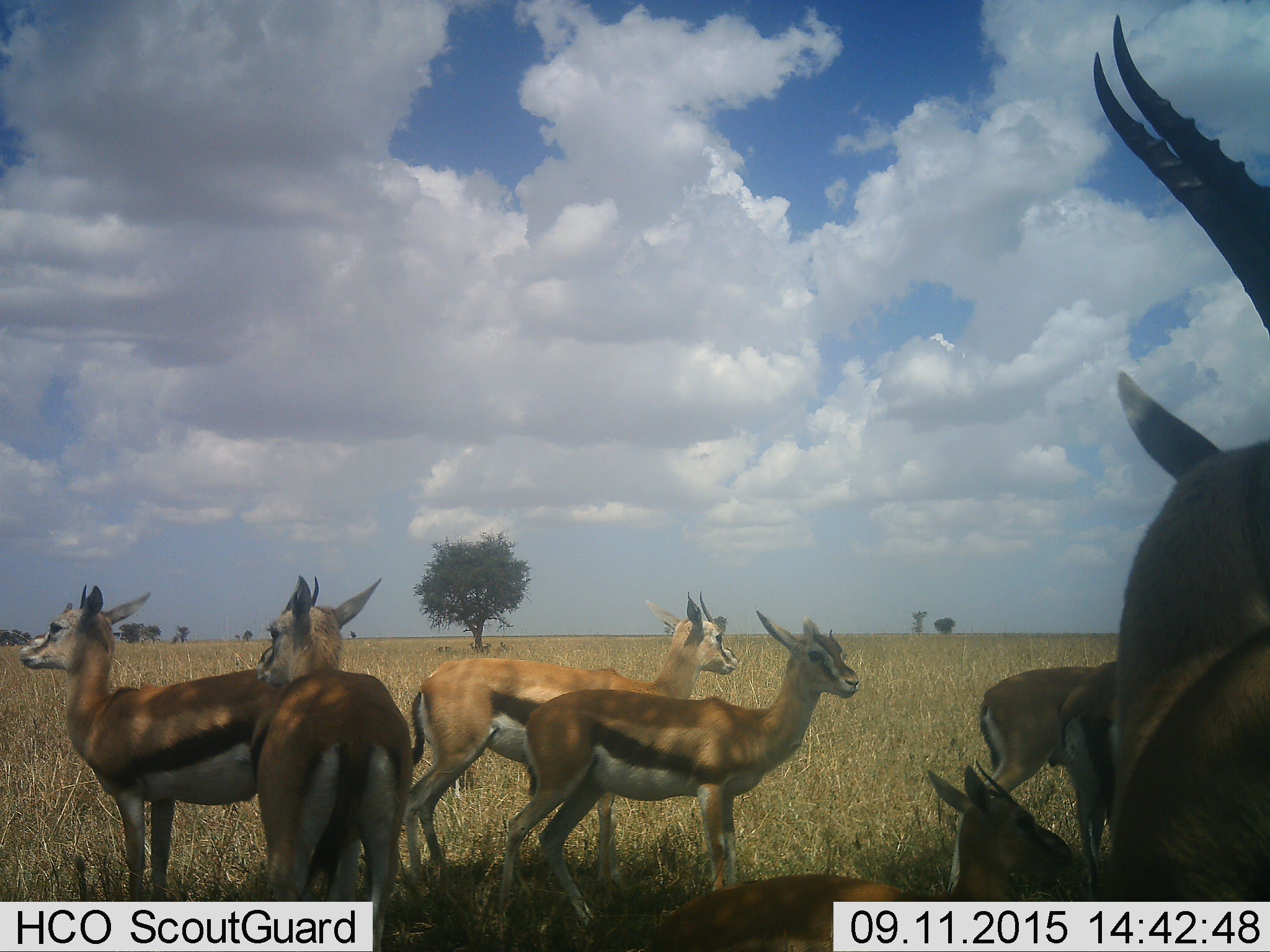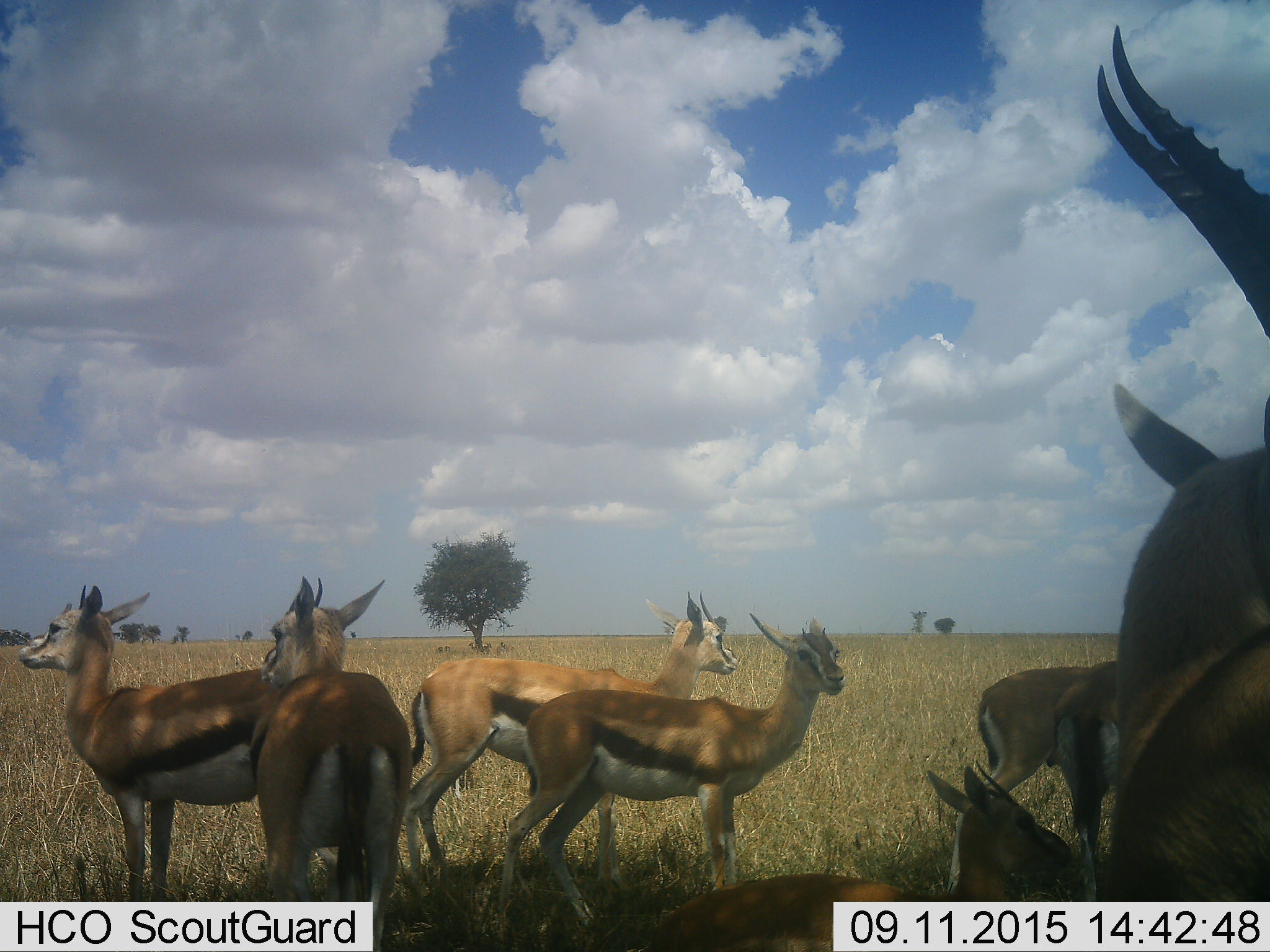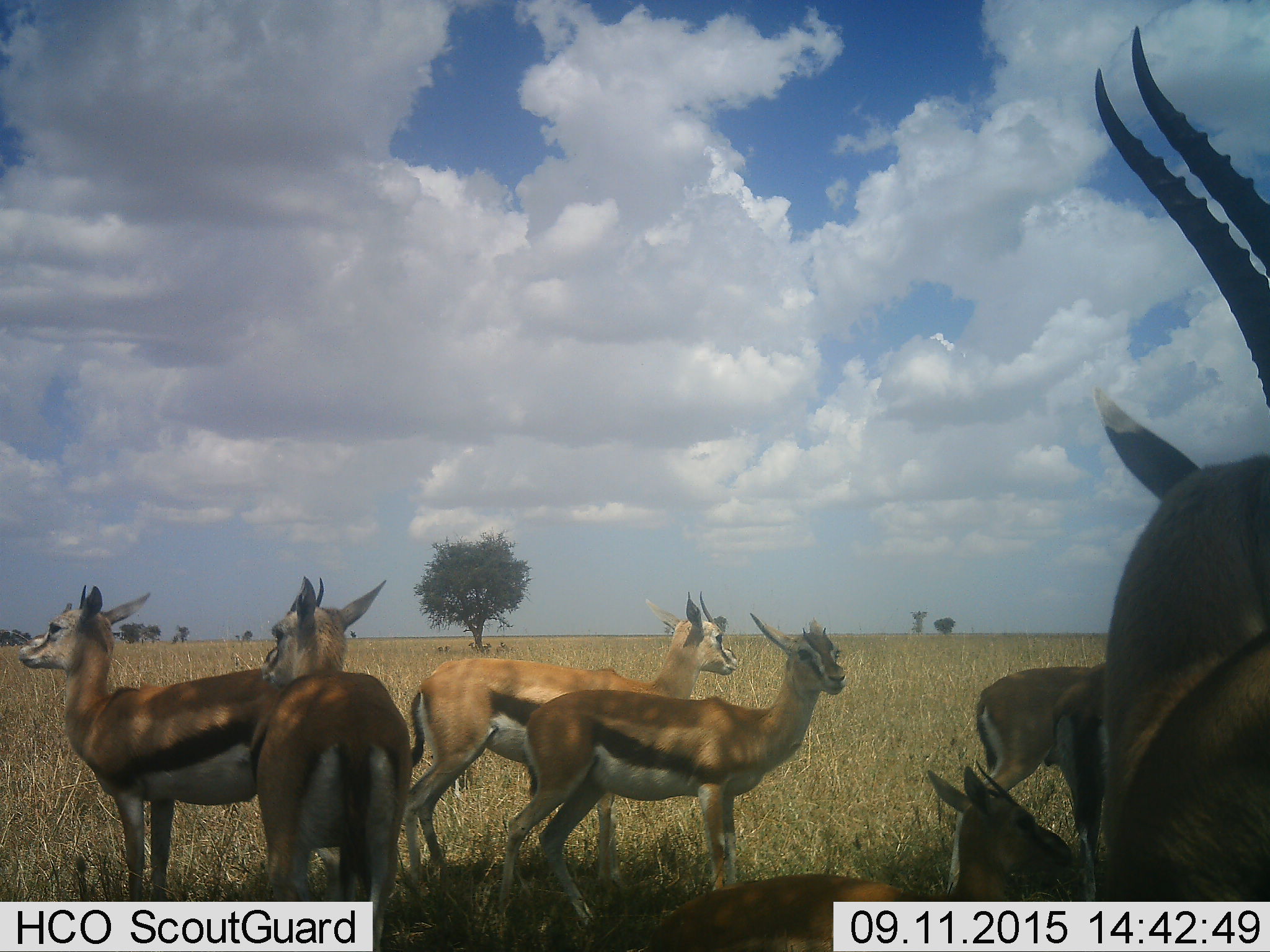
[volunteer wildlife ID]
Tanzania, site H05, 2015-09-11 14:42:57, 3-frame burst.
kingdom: Animalia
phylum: Chordata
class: Mammalia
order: Artiodactyla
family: Bovidae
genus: Eudorcas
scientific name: Eudorcas thomsonii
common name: thomson's gazelle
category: gazellethomsons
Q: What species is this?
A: Gazellethomsons (thomson's gazelle) (Eudorcas thomsonii).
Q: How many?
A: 8.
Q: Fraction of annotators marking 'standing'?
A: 100%.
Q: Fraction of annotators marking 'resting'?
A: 70%.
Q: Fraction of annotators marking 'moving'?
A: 10%.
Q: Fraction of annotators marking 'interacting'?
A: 20%.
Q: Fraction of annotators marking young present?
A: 20%.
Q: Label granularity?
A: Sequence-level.